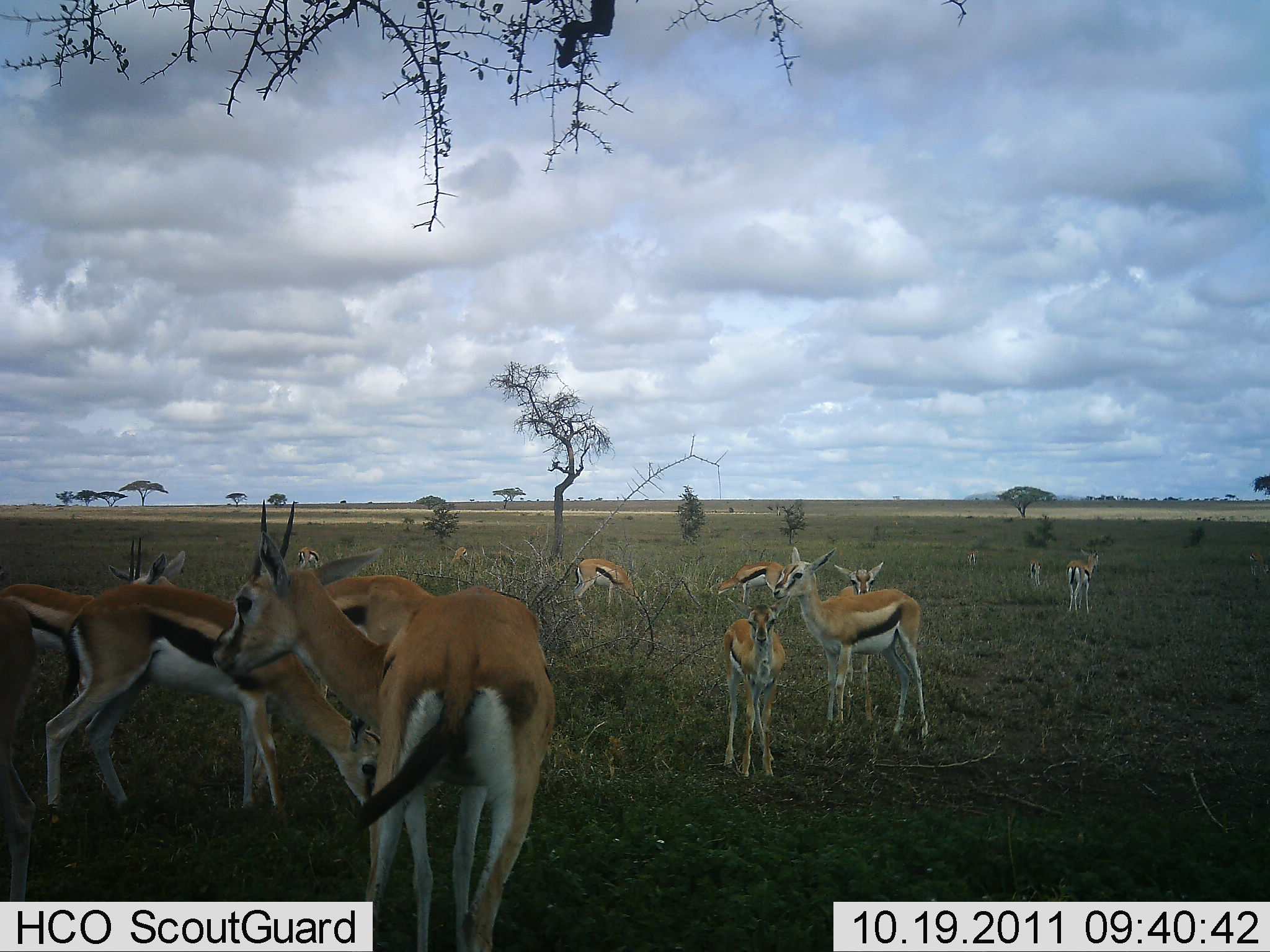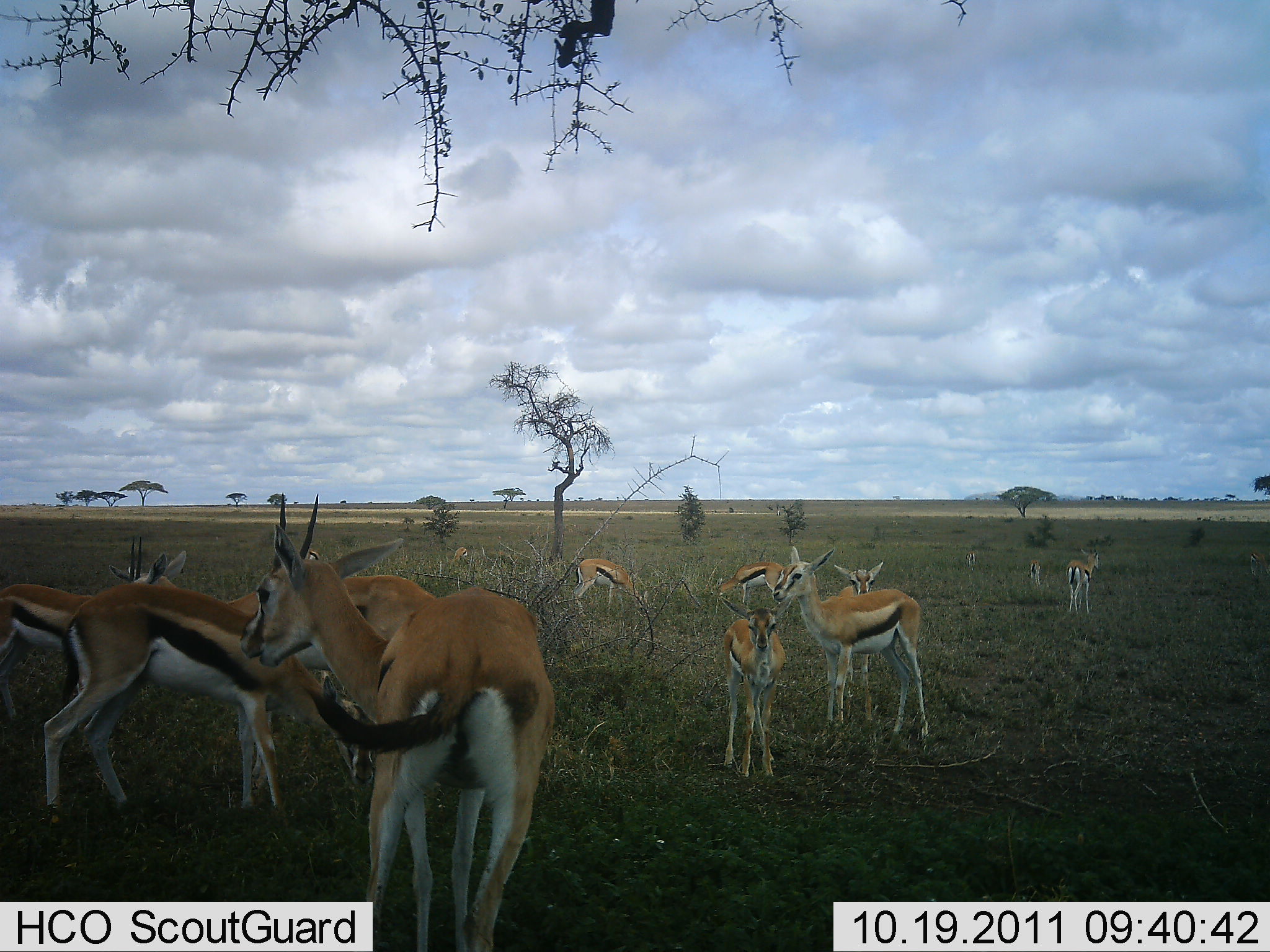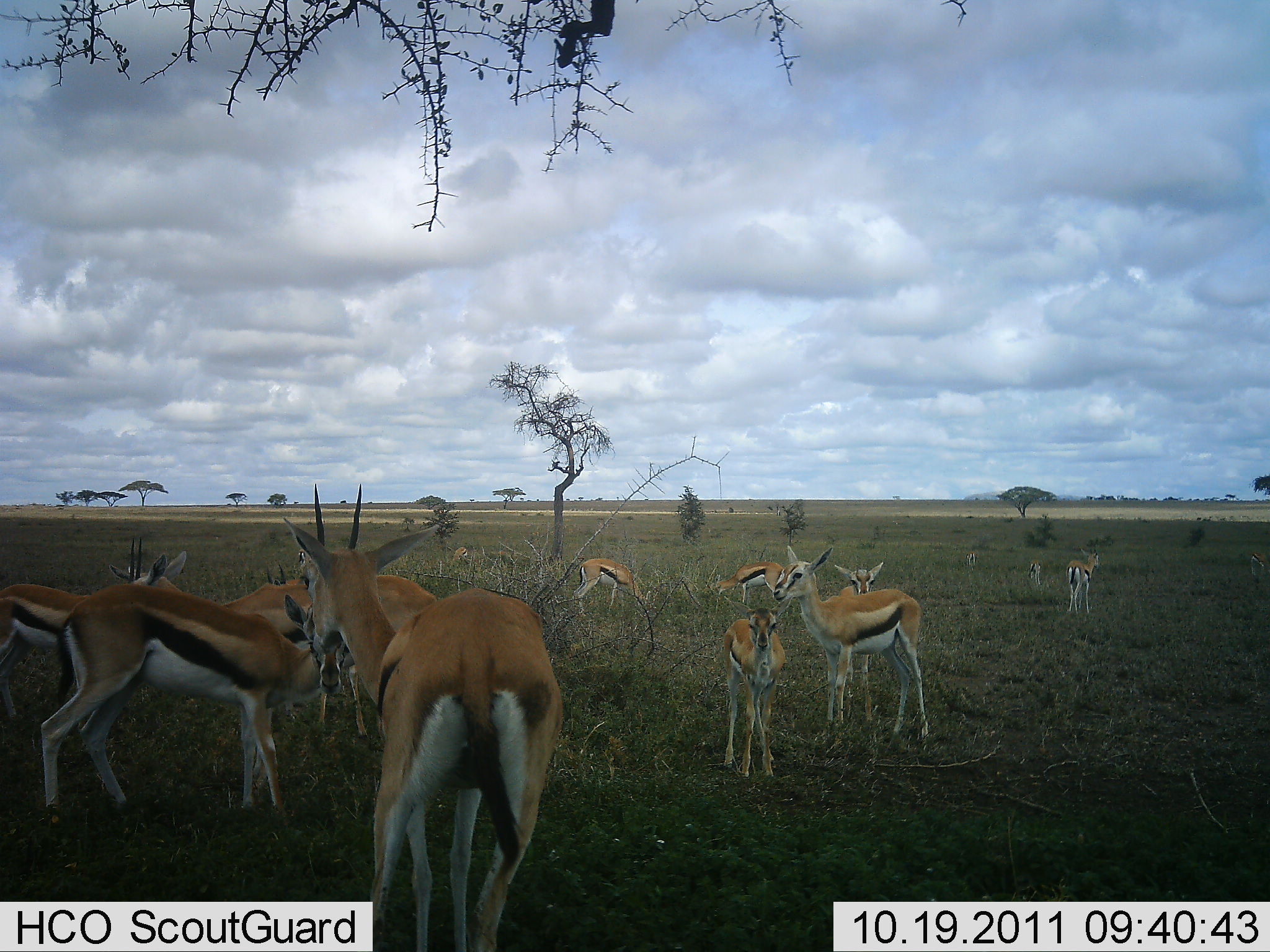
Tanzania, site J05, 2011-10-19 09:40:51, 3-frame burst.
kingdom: Animalia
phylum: Chordata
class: Mammalia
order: Artiodactyla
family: Bovidae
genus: Eudorcas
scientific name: Eudorcas thomsonii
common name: thomson's gazelle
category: gazellethomsons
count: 11-50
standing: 100%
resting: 6%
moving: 12%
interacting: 12%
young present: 50%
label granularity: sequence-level